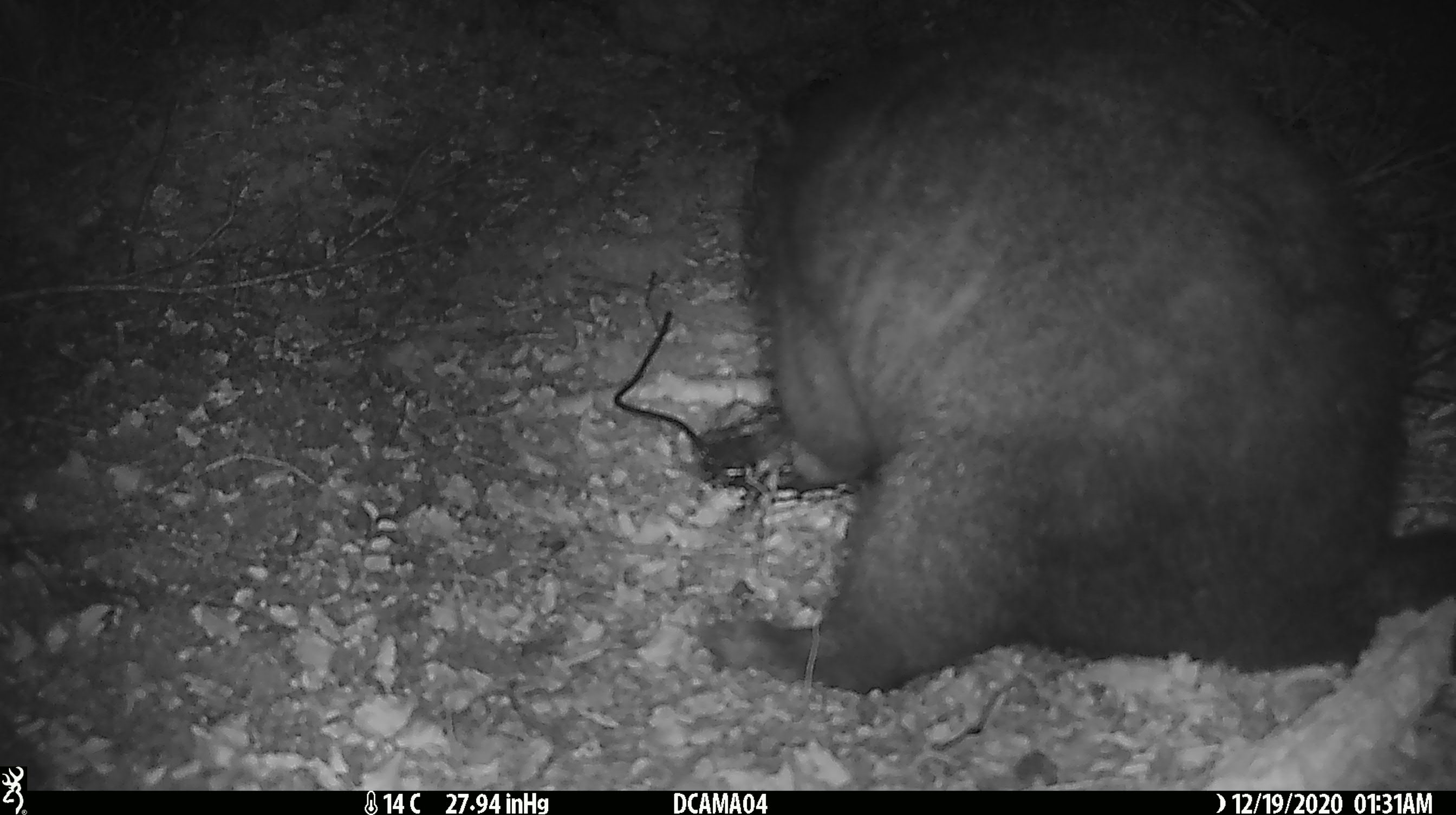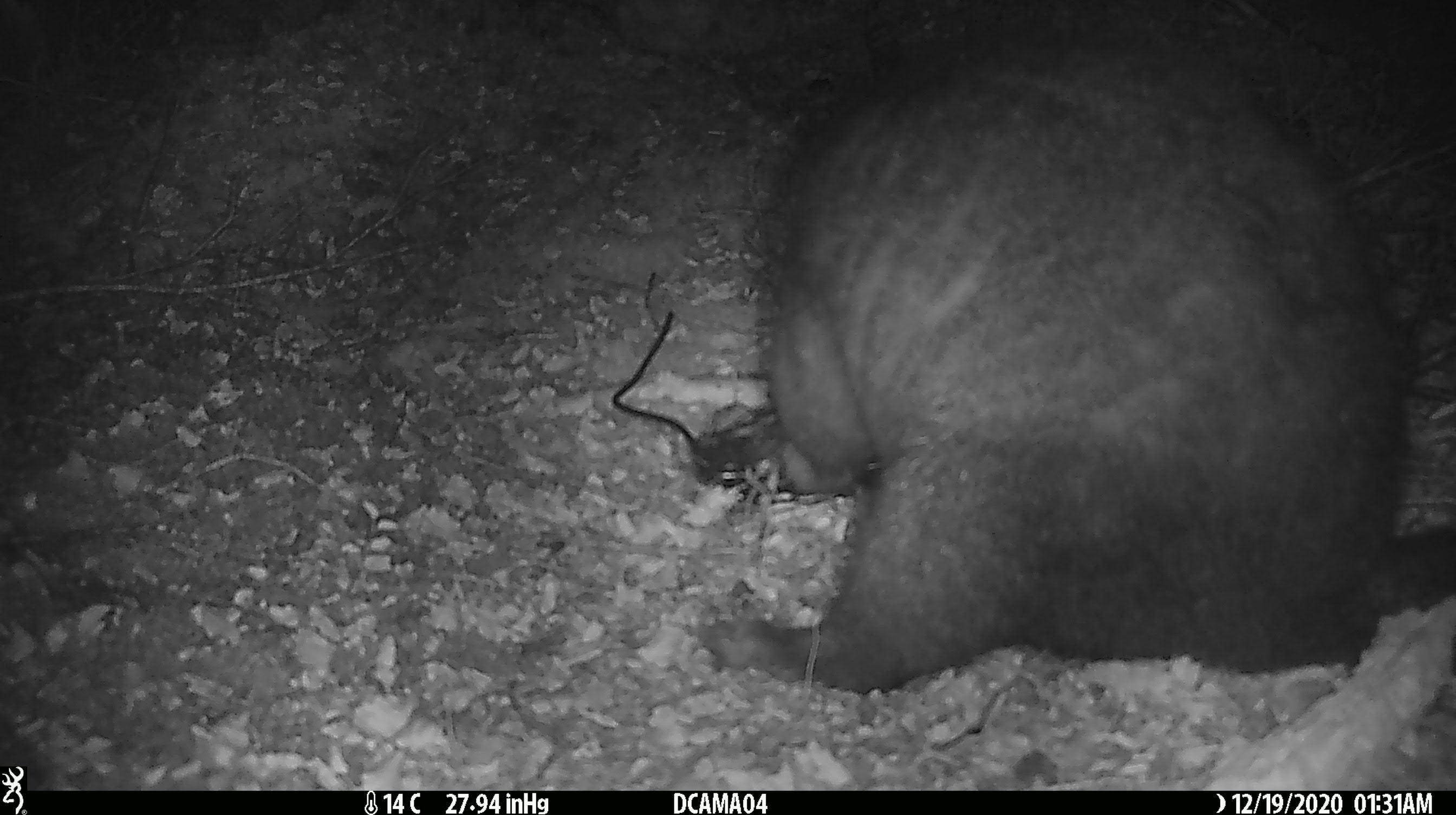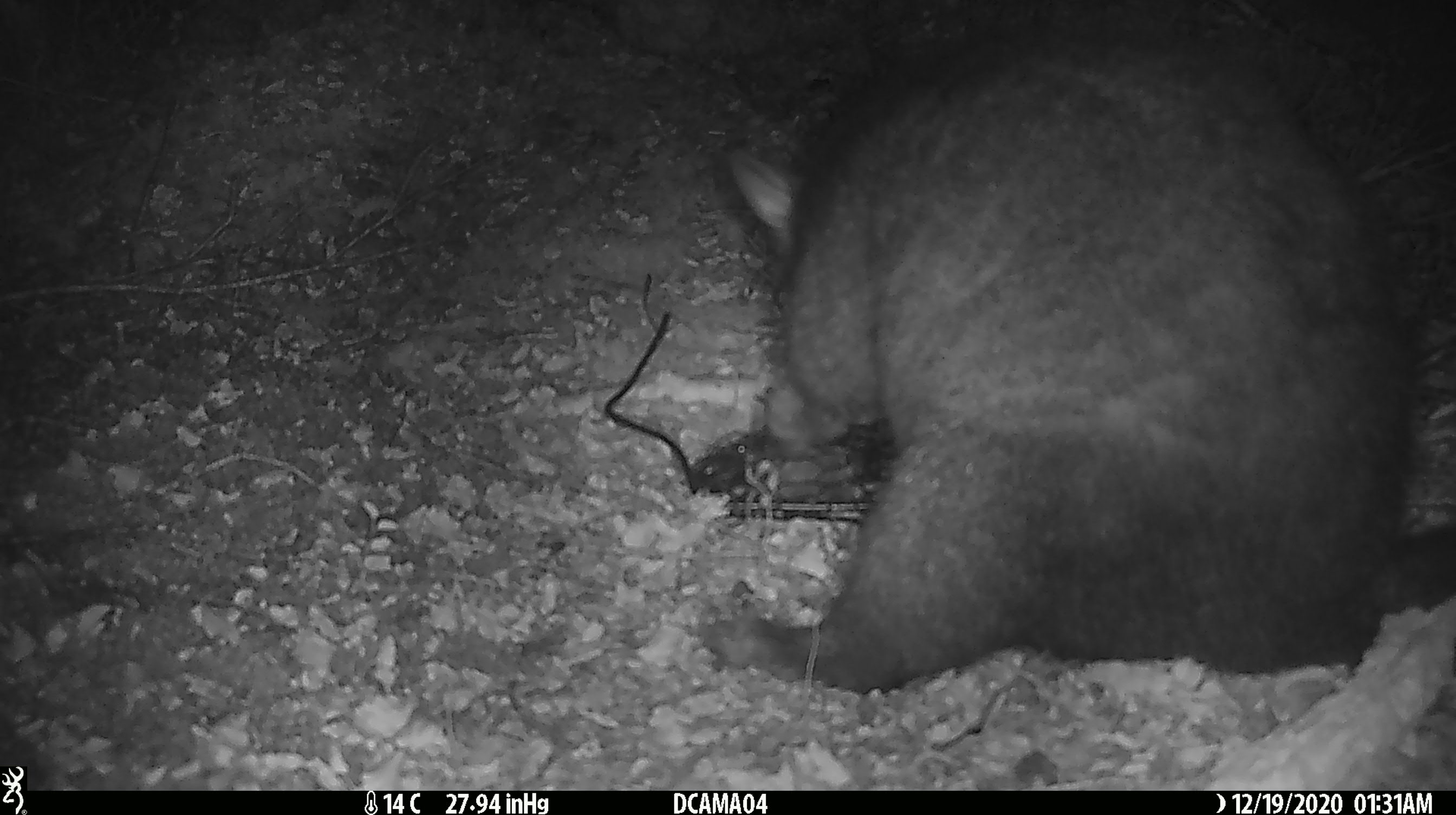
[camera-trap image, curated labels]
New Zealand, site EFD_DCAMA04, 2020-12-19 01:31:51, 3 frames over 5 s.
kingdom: Animalia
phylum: Chordata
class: Mammalia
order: Diprotodontia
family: Phalangeridae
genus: Trichosurus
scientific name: Trichosurus vulpecula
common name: common brushtail possum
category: possum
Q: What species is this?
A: Possum (common brushtail possum) (Trichosurus vulpecula).